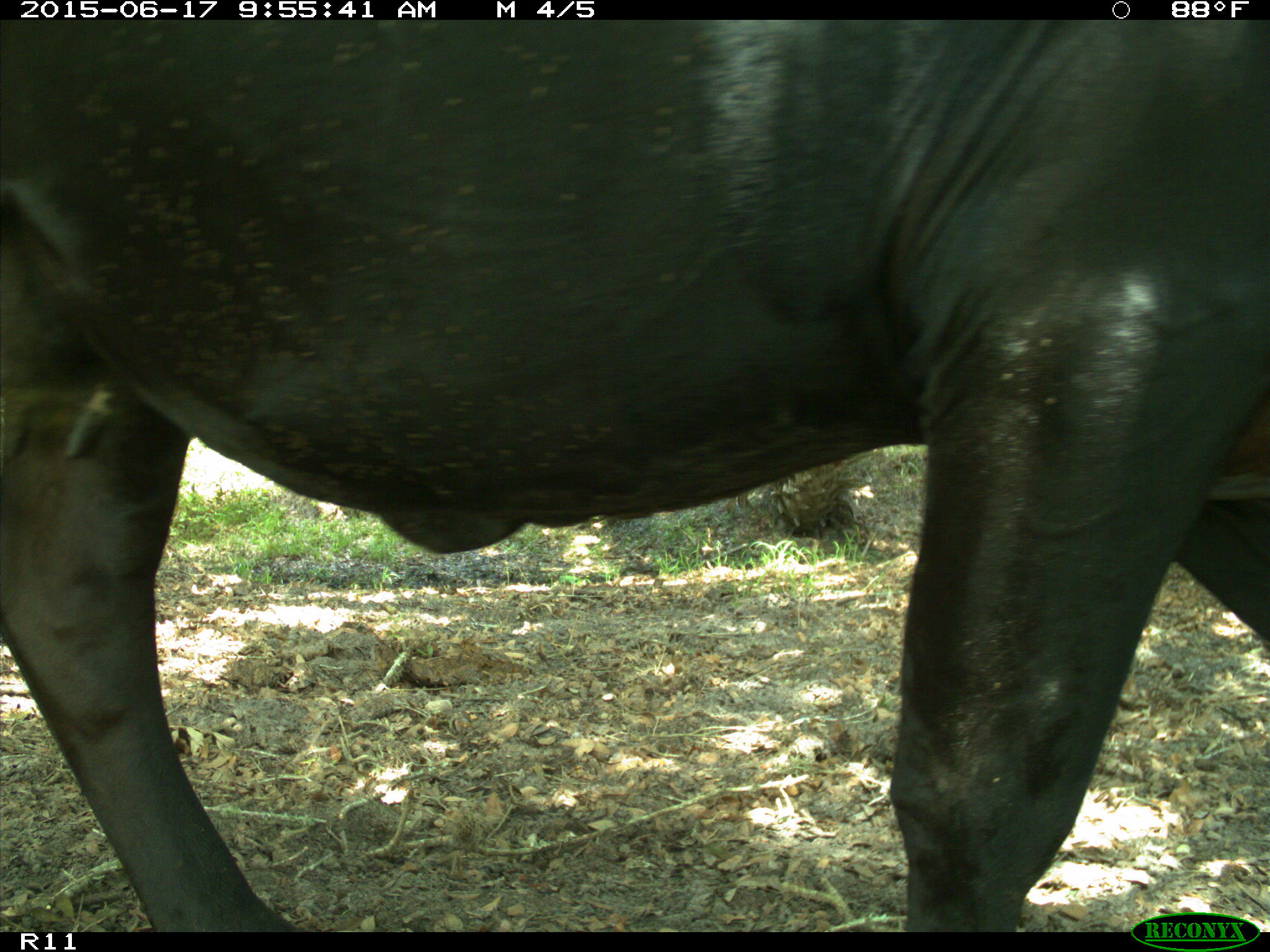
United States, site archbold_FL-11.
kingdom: Animalia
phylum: Chordata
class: Mammalia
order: Artiodactyla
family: Bovidae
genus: Bos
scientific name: Bos taurus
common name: domestic cow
Bos taurus (domestic cow).